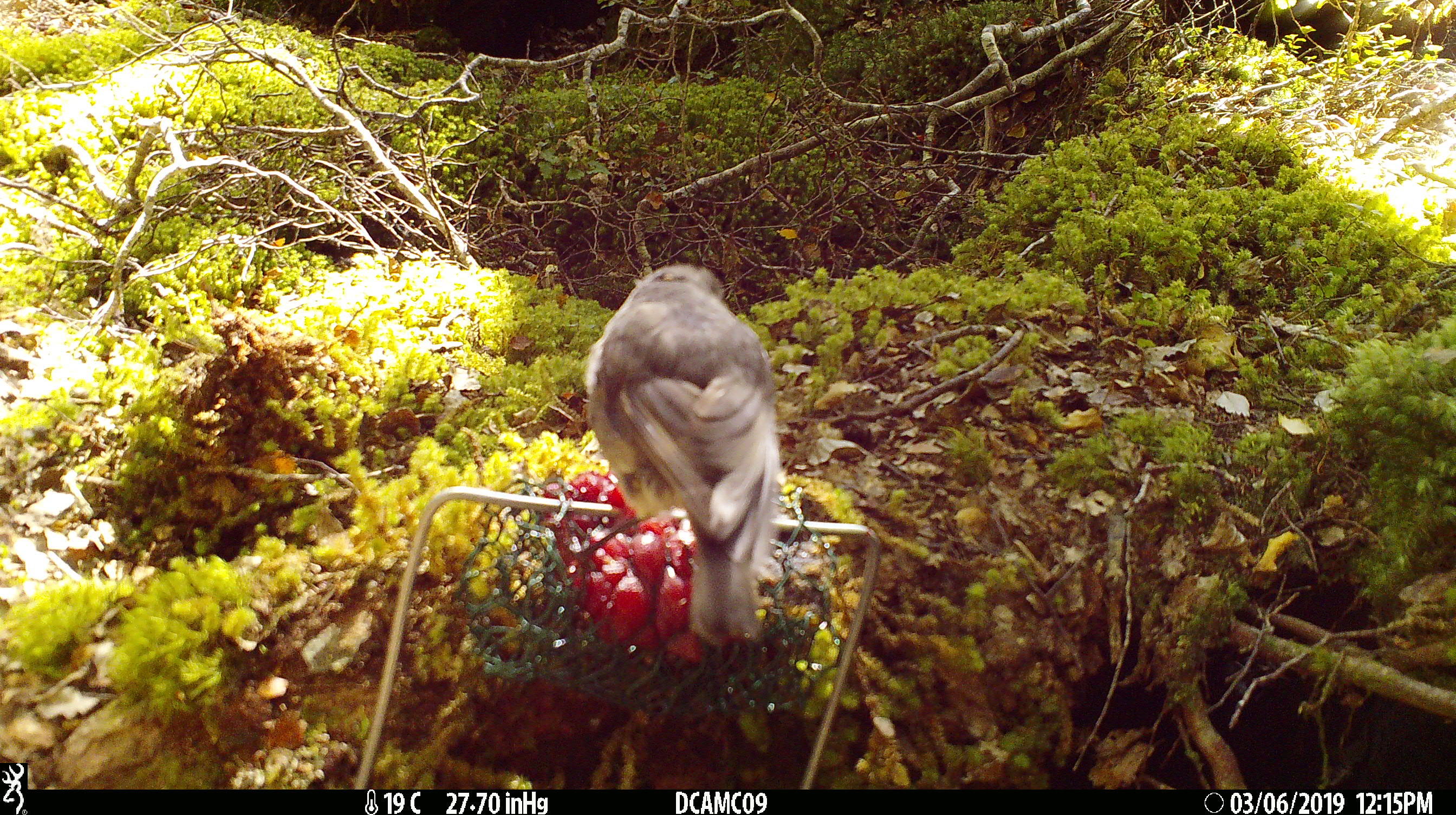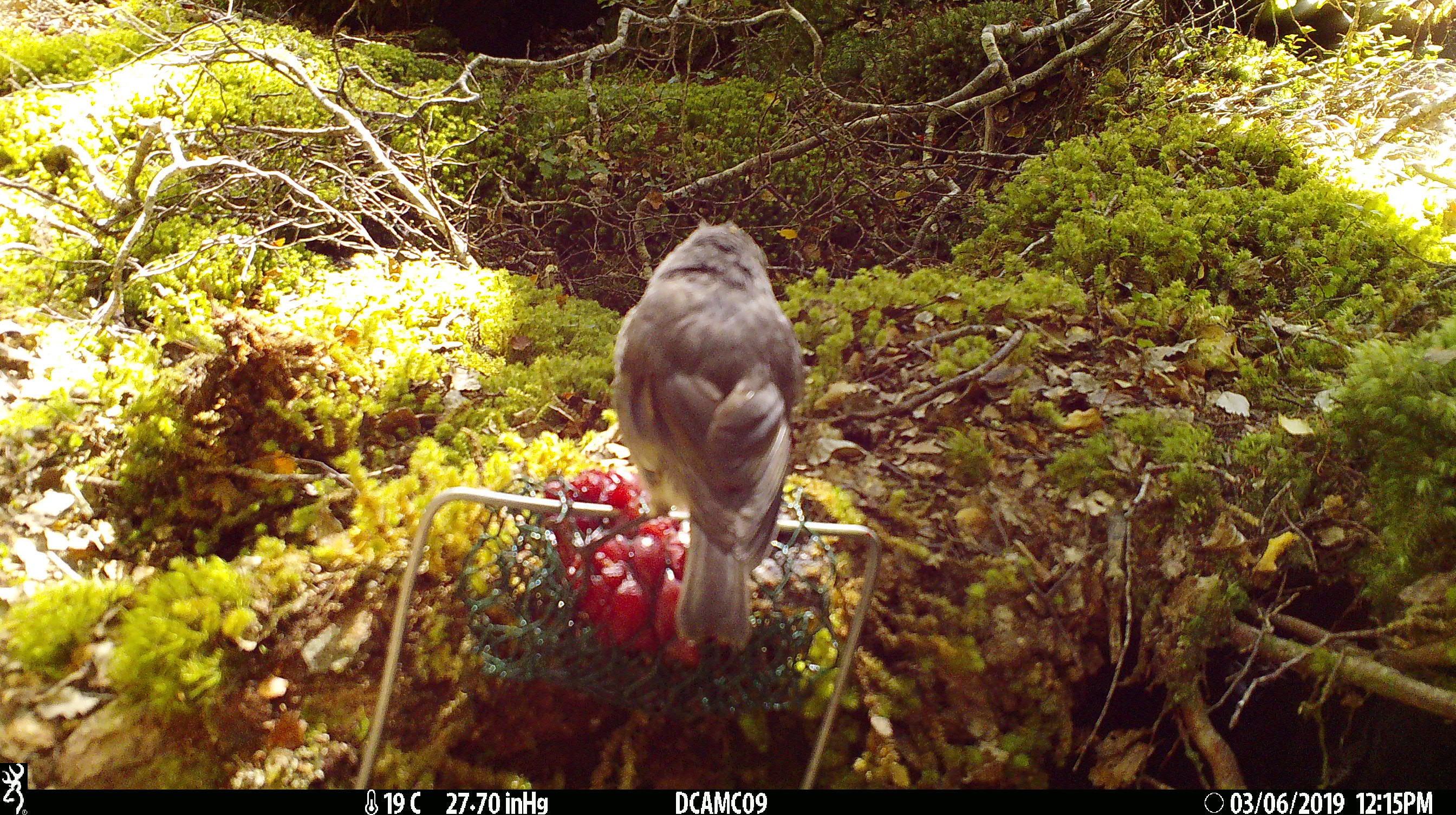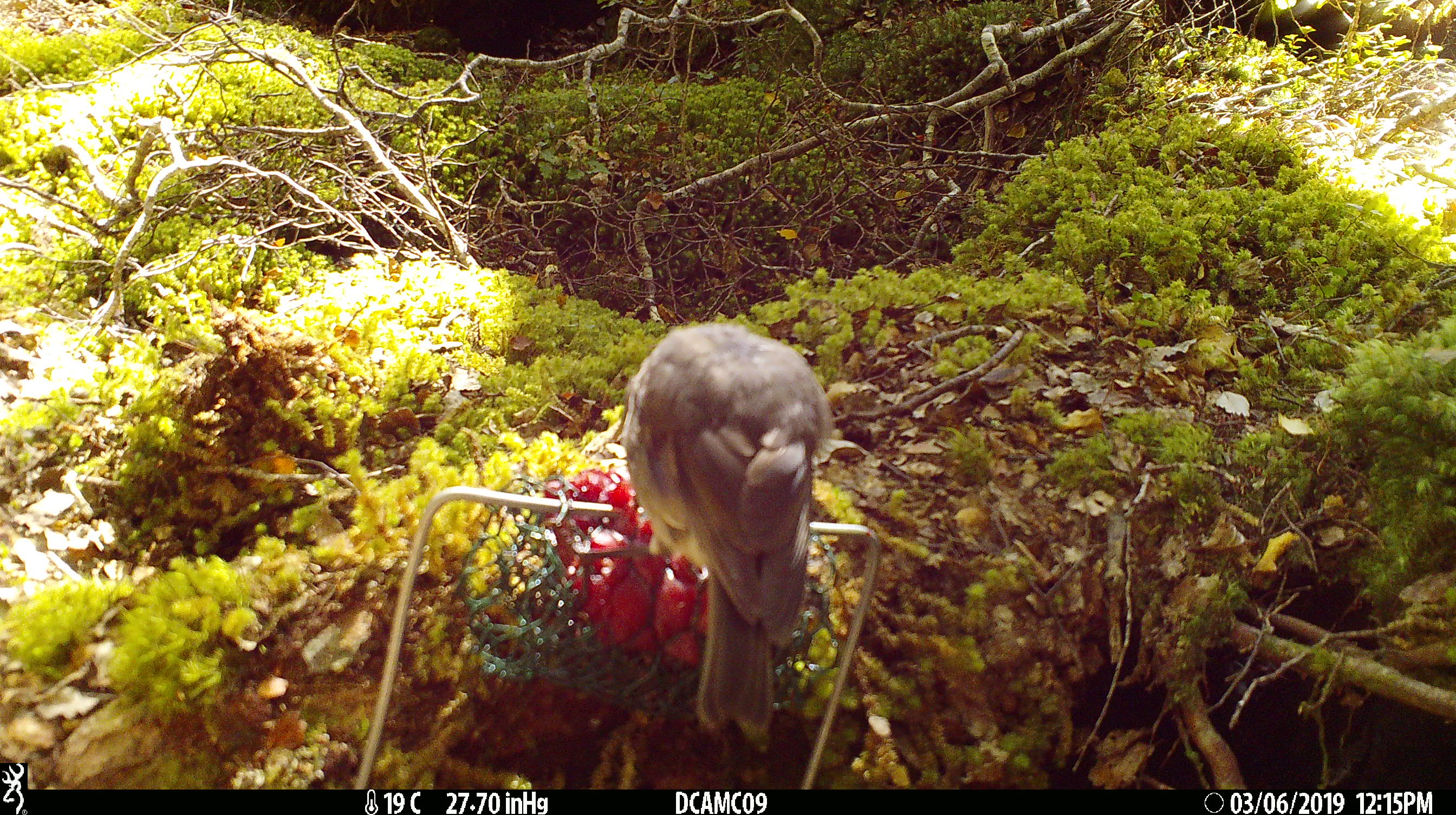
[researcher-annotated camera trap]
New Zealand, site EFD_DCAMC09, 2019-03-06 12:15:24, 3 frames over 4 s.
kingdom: Animalia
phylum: Chordata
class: Aves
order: Passeriformes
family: Petroicidae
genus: Petroica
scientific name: Petroica australis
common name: new zealand robin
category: robin